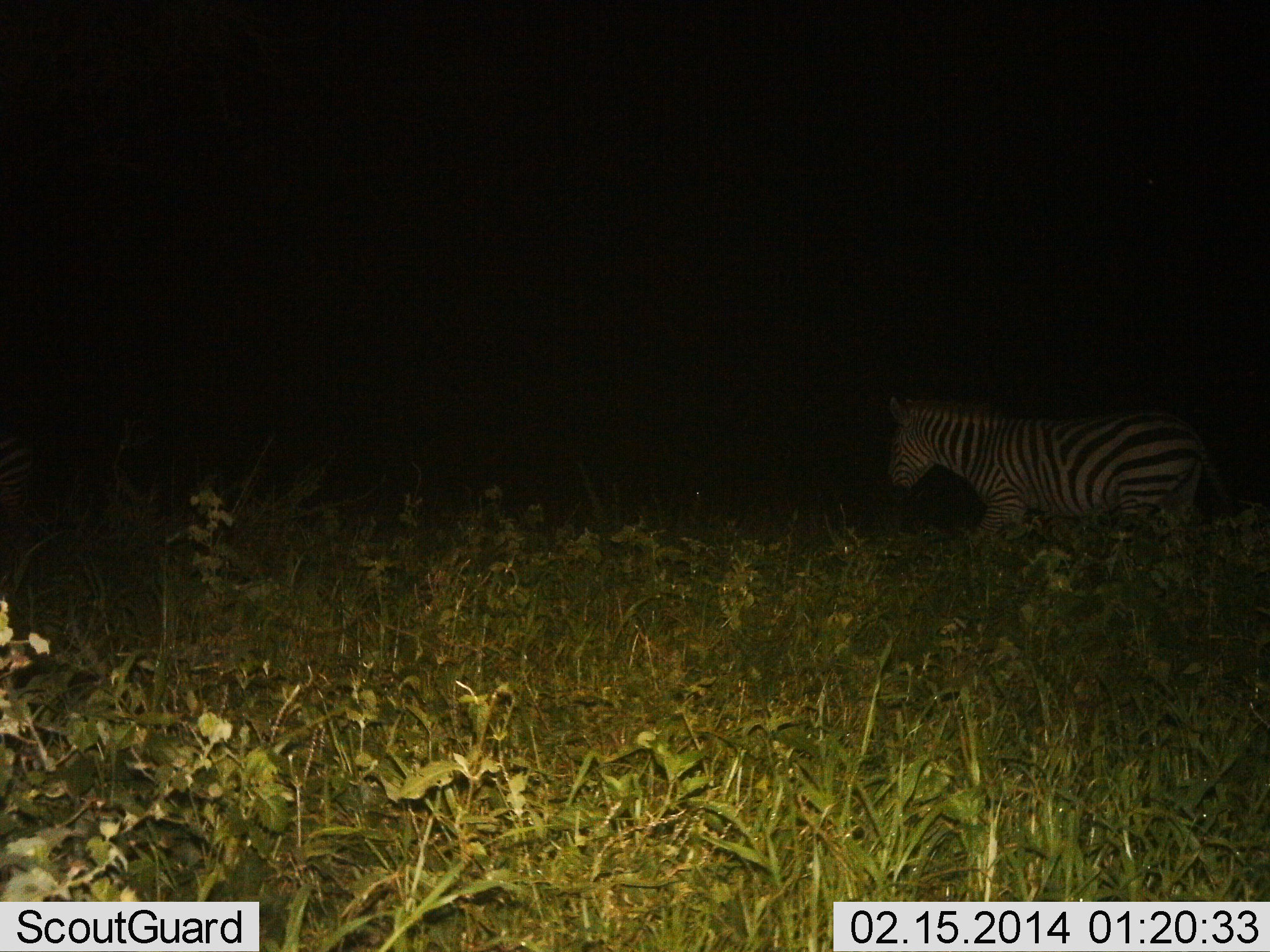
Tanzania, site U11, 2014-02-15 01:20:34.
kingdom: Animalia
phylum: Chordata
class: Mammalia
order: Perissodactyla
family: Equidae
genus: Equus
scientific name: Equus quagga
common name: plains zebra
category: zebra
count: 1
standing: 20%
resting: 0%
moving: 90%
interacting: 0%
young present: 0%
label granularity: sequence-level